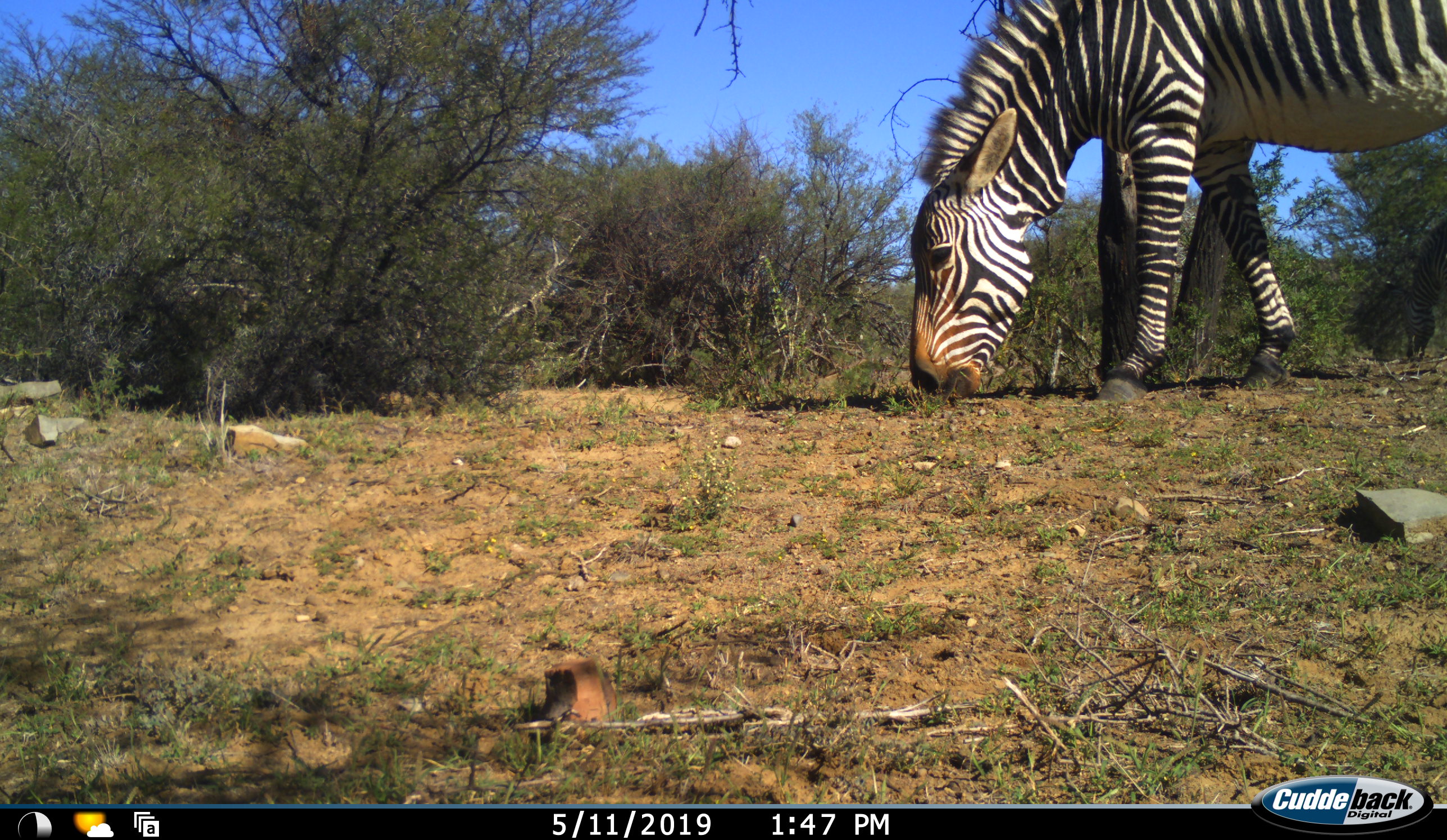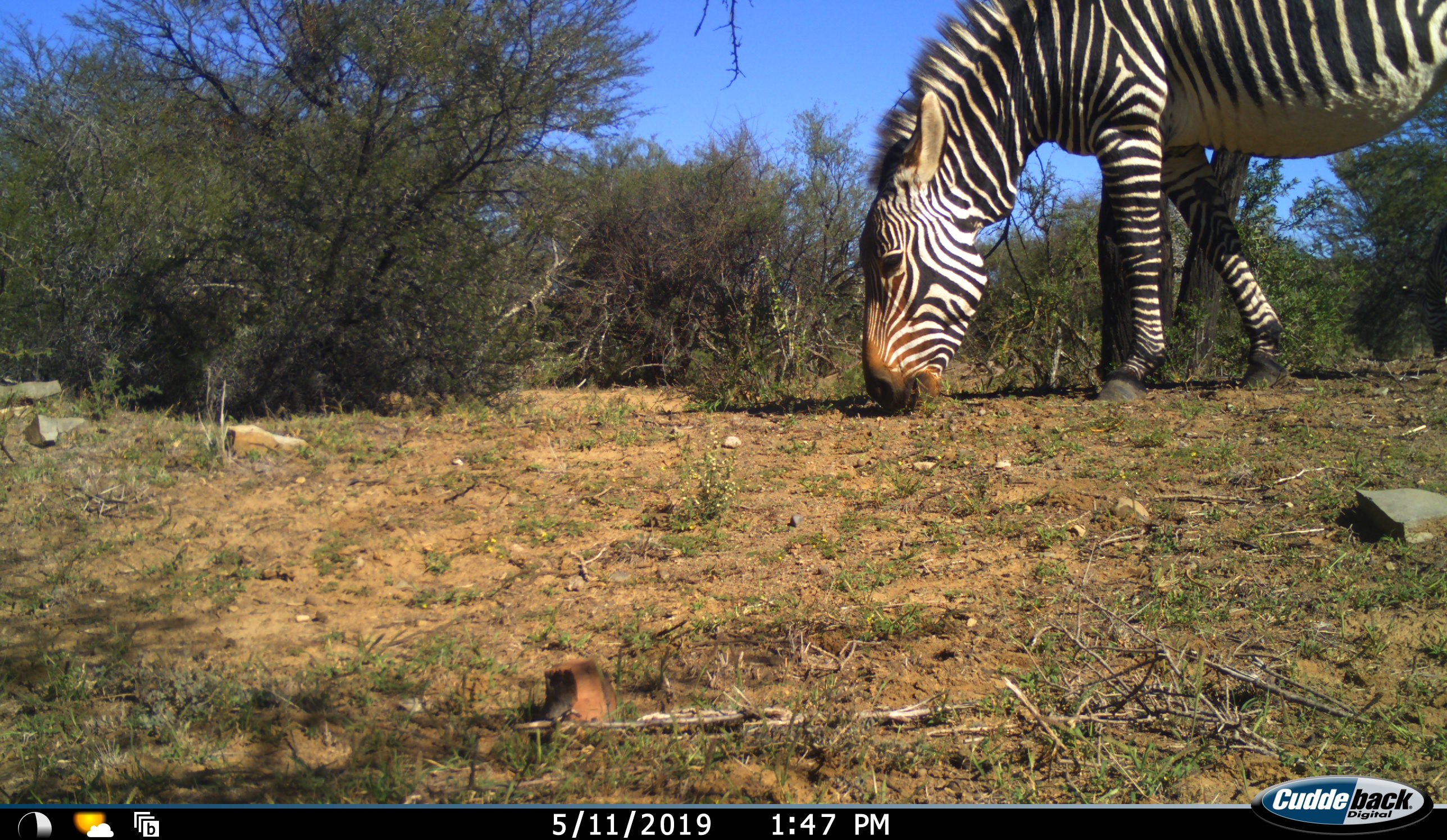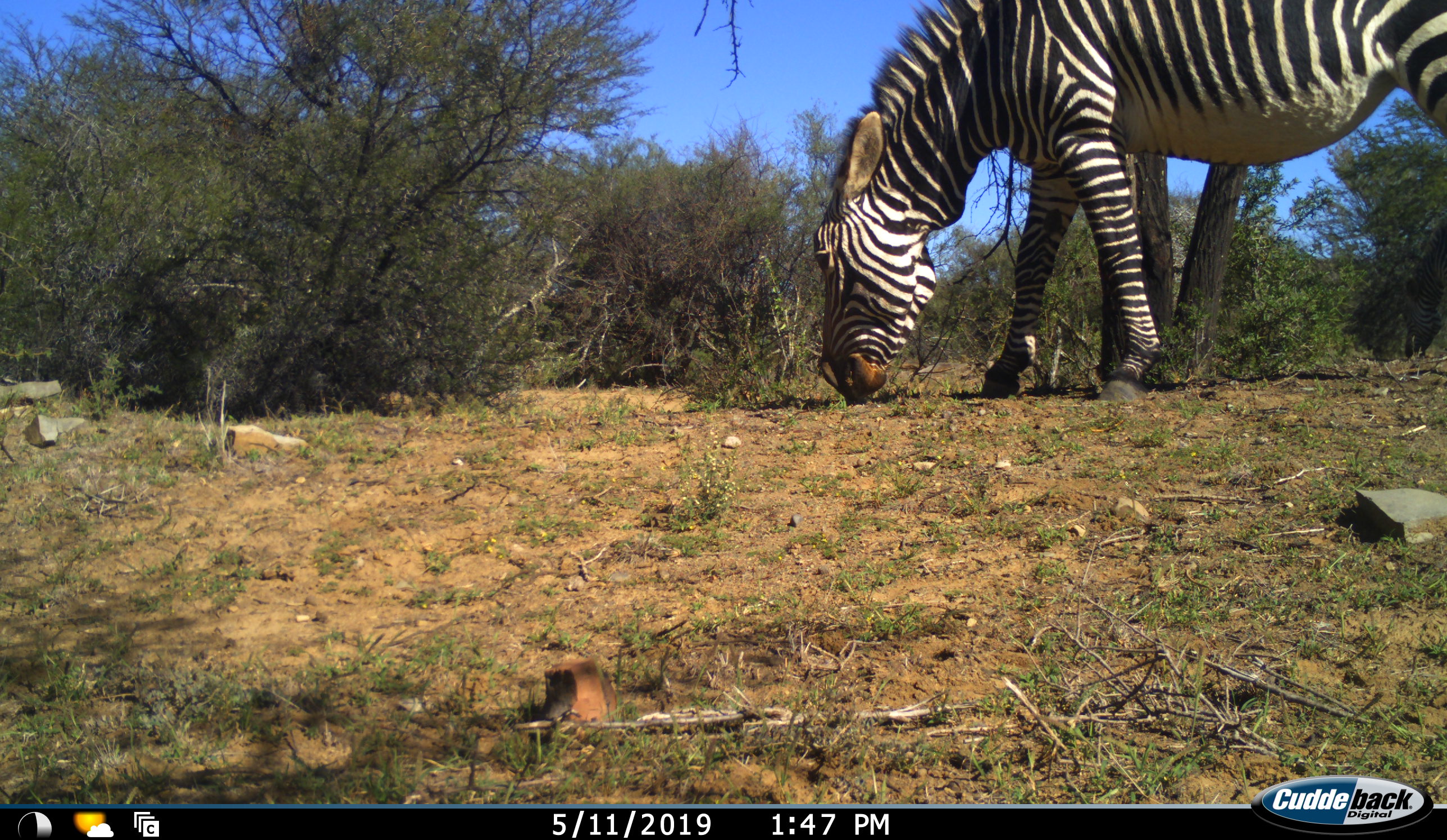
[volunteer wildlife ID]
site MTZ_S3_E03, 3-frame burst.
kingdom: Animalia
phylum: Chordata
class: Mammalia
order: Perissodactyla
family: Equidae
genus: Equus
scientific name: Equus zebra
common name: mountain zebra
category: zebramountain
Zebramountain (mountain zebra) (Equus zebra), count 1. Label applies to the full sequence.